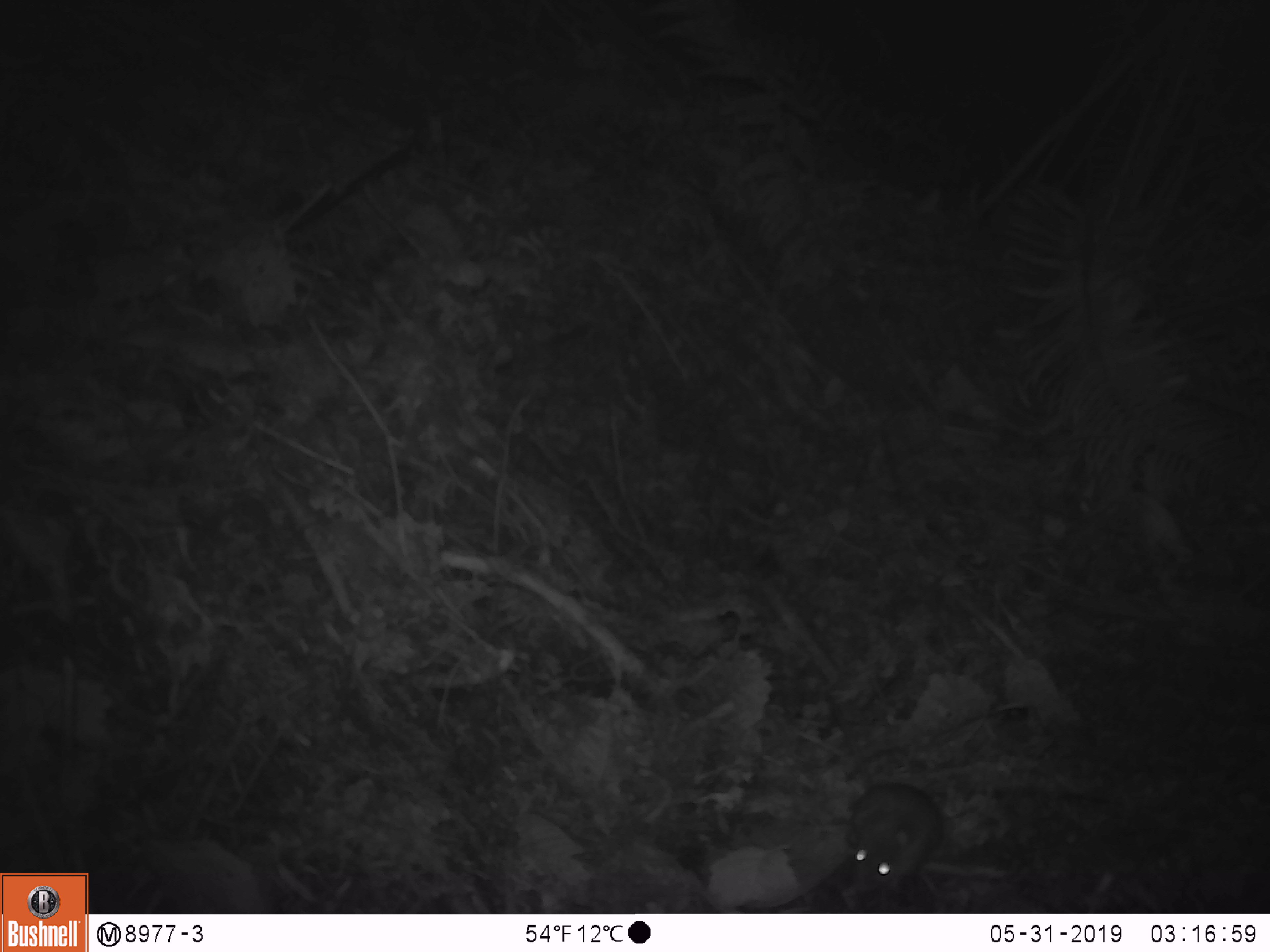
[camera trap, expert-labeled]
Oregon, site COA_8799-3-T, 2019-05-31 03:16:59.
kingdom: Animalia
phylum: Chordata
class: Mammalia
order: Rodentia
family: Cricetidae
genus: Neotoma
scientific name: Neotoma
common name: woodrats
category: neotoma species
Neotoma species (woodrats) (Neotoma).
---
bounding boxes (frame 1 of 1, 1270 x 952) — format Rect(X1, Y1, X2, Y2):
neotoma species: Rect(833, 777, 952, 899)